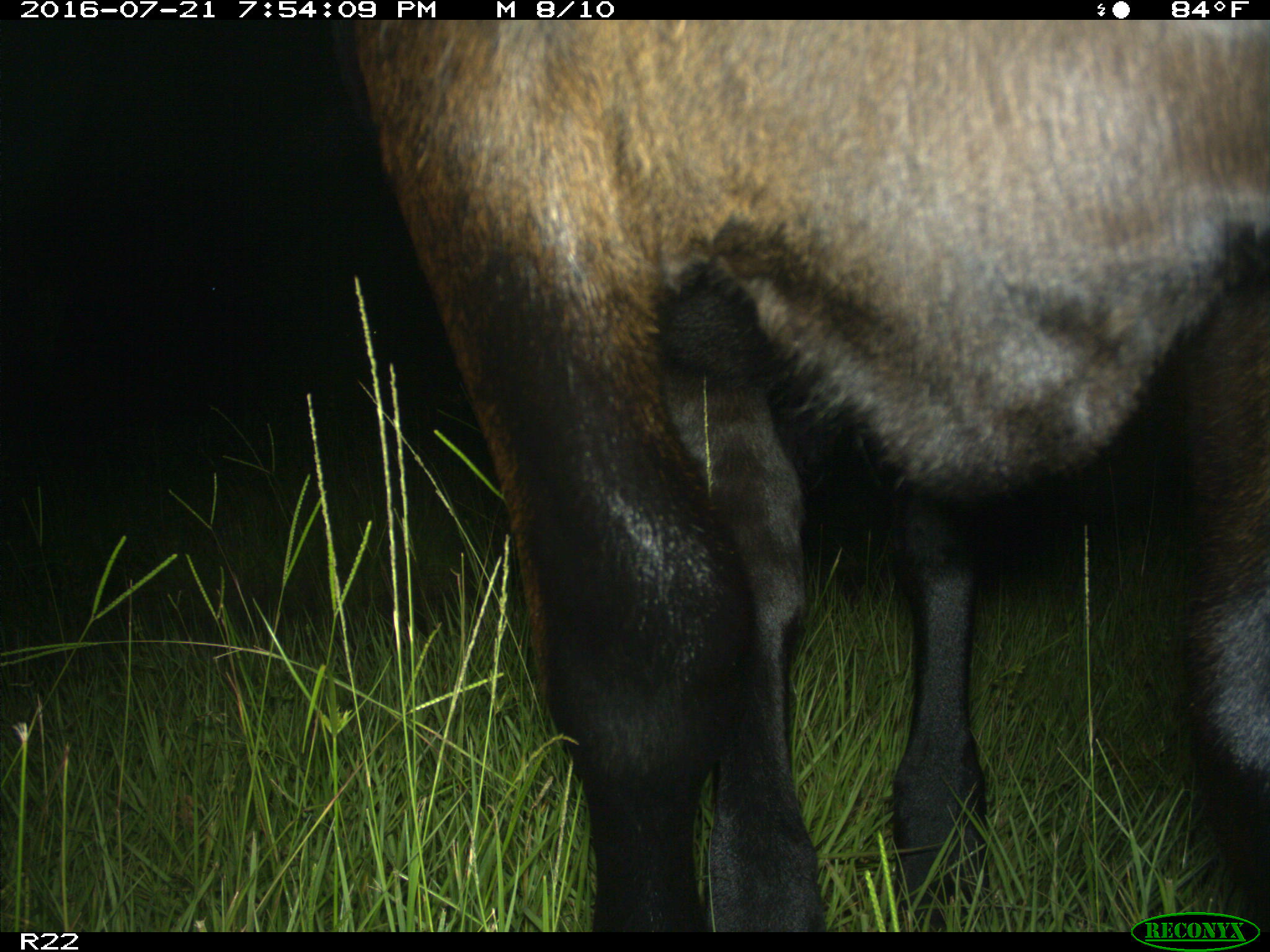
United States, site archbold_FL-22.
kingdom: Animalia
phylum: Chordata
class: Mammalia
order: Artiodactyla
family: Bovidae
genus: Bos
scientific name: Bos taurus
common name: domestic cow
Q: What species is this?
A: Bos taurus (domestic cow).